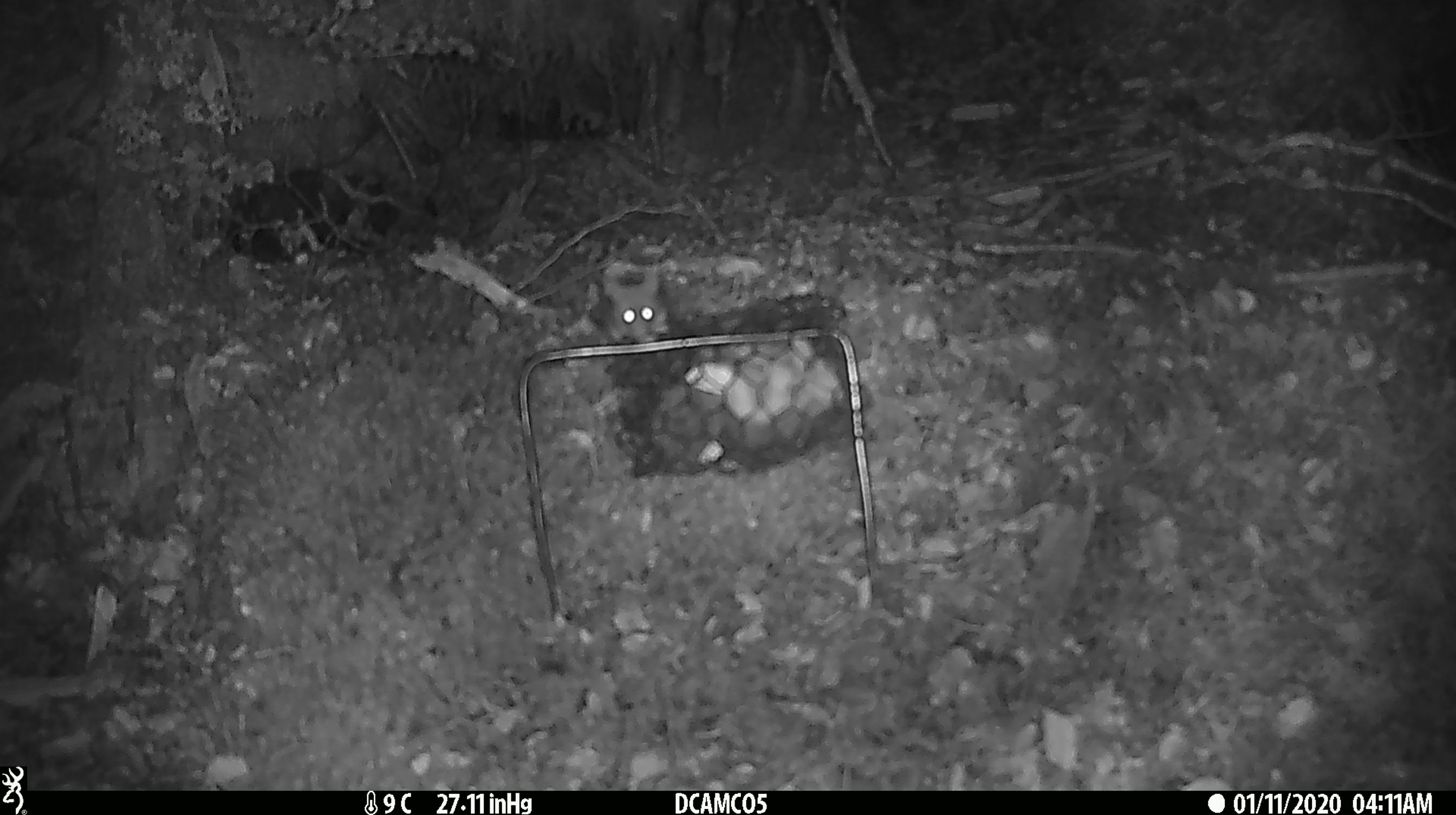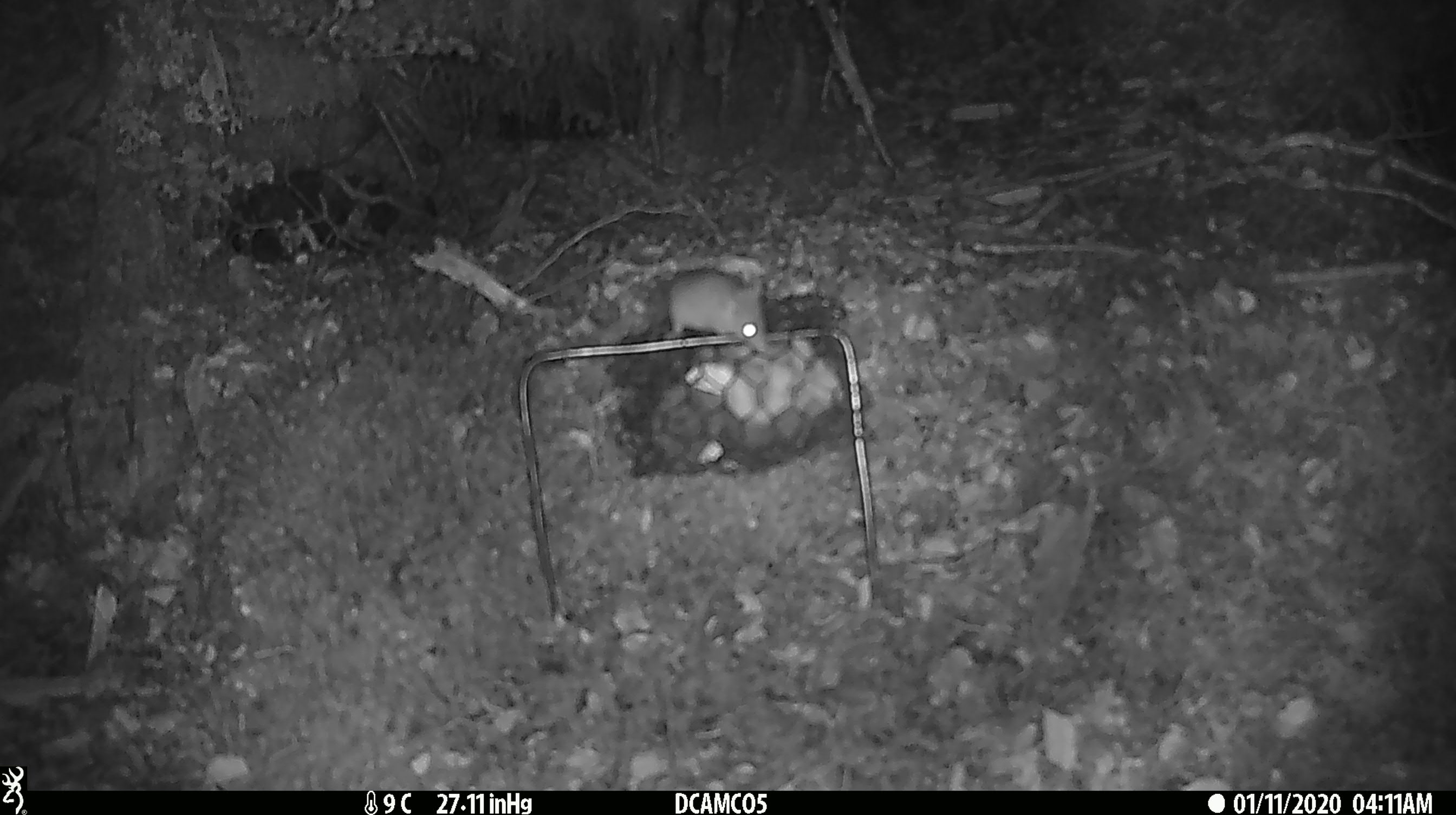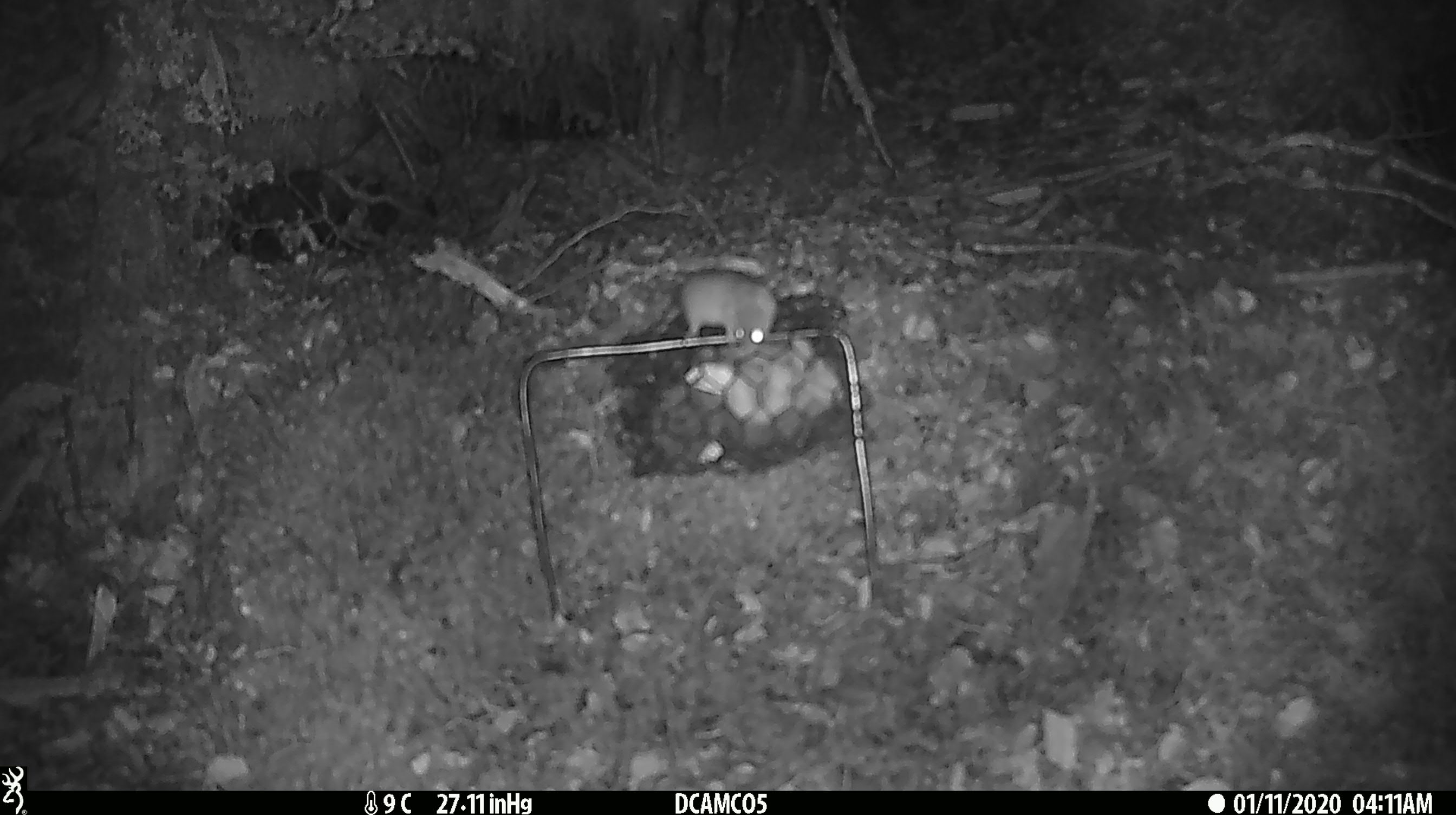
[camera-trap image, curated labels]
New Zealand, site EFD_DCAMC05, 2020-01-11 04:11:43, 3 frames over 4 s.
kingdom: Animalia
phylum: Chordata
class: Mammalia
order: Rodentia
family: Muridae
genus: Mus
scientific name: Mus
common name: mouse